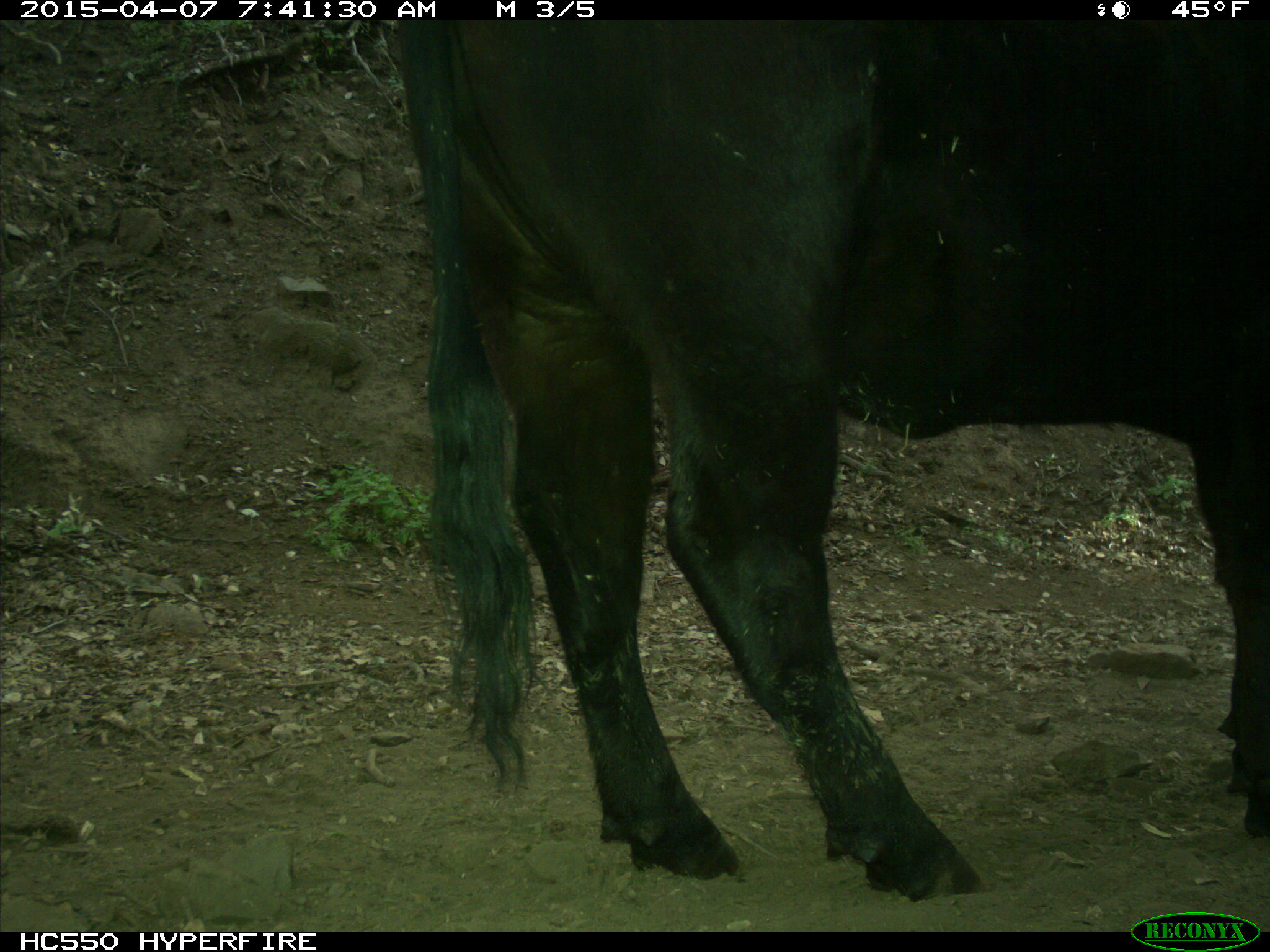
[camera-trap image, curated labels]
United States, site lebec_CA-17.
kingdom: Animalia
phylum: Chordata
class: Mammalia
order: Artiodactyla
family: Bovidae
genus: Bos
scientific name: Bos taurus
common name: domestic cow